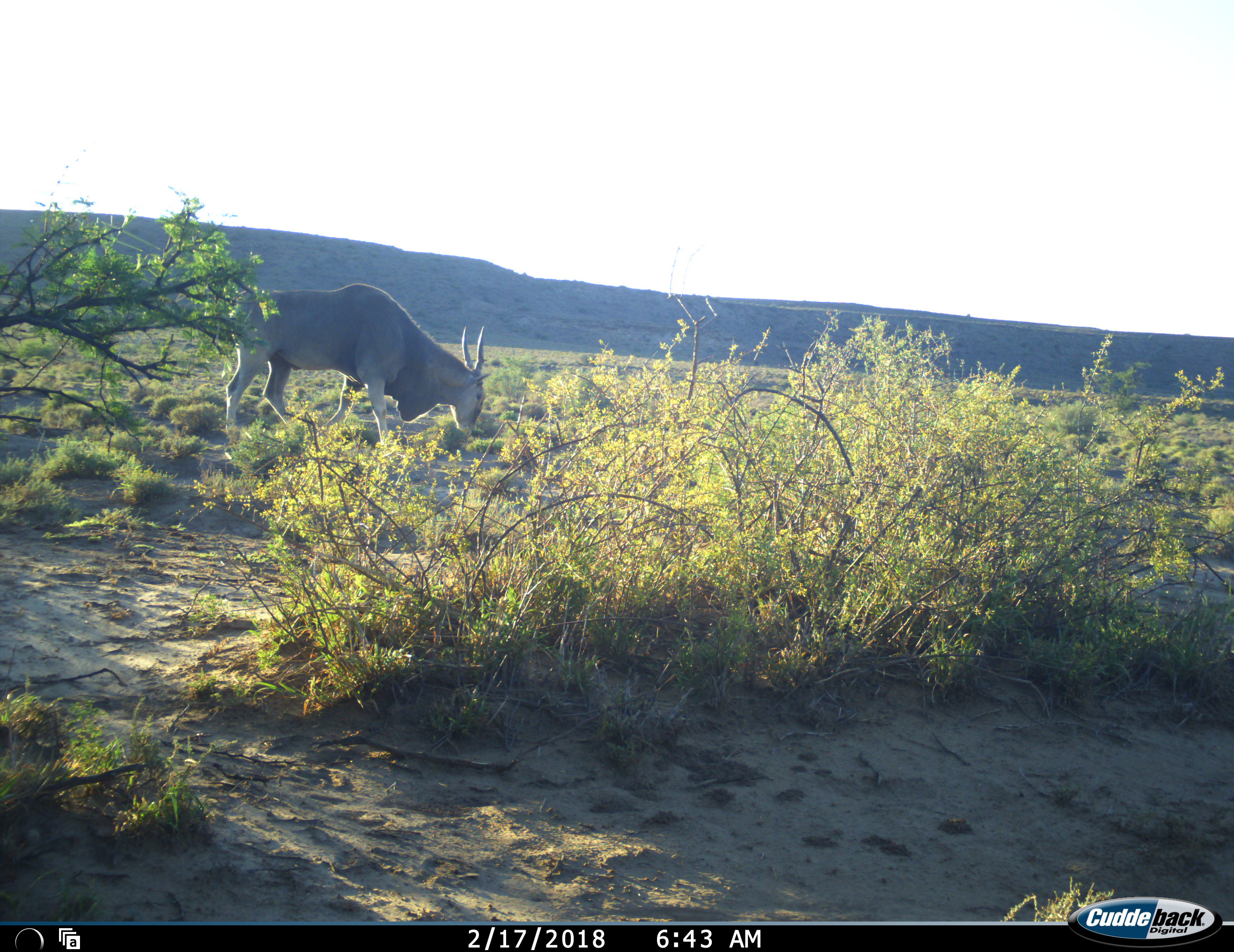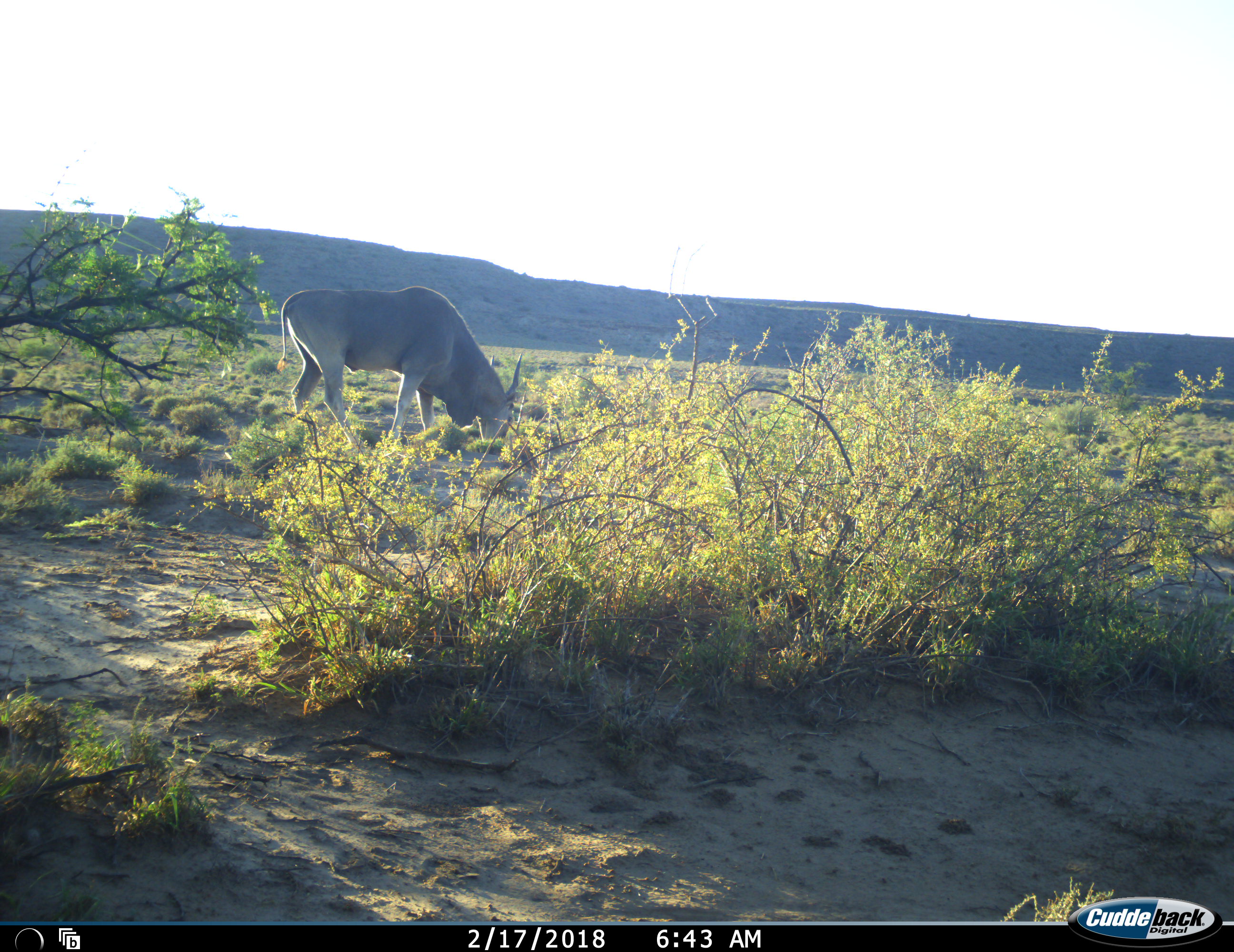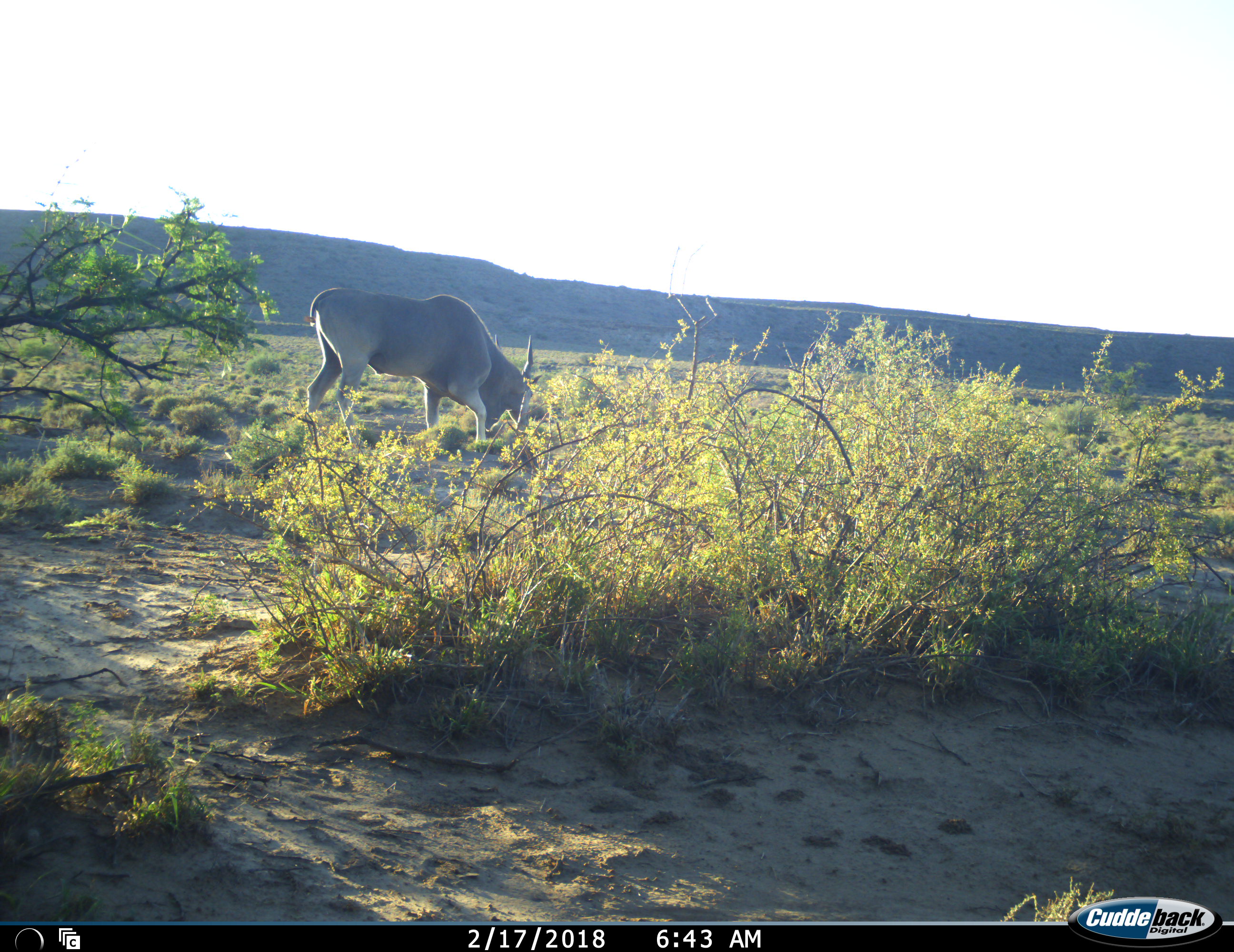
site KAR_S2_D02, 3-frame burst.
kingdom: Animalia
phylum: Chordata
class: Mammalia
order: Artiodactyla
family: Bovidae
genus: Tragelaphus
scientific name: Tragelaphus oryx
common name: eland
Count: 1.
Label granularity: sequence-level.